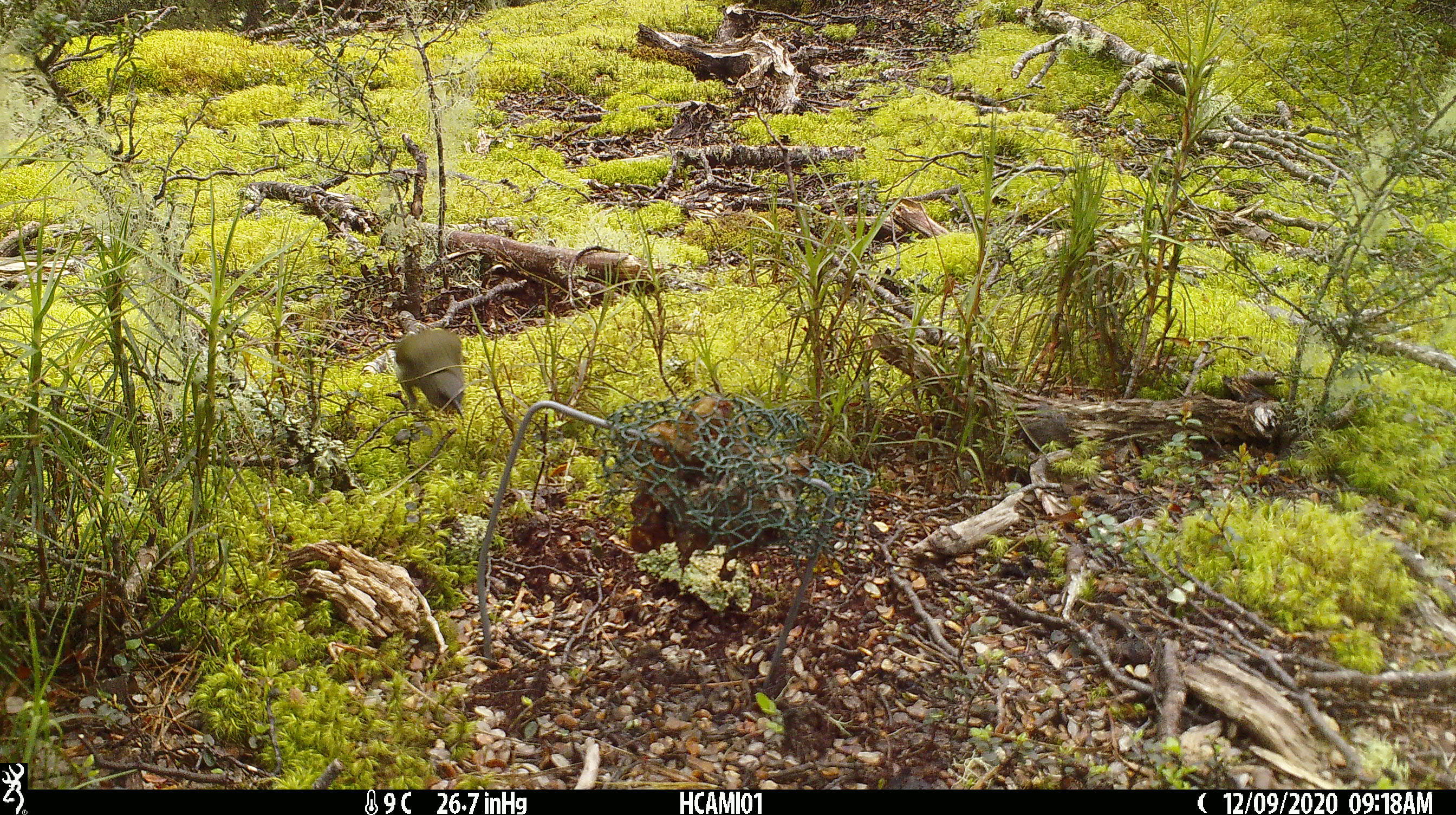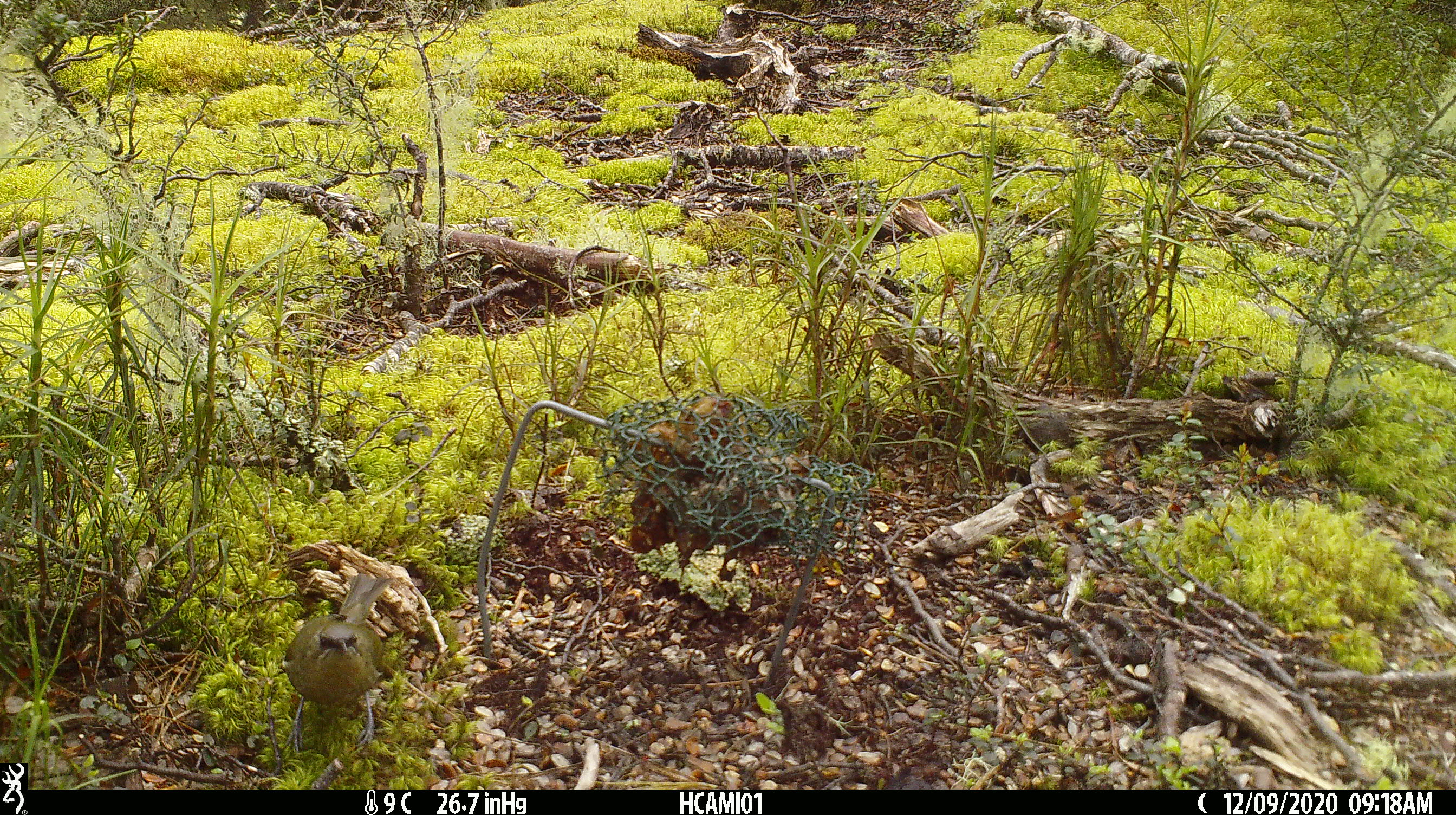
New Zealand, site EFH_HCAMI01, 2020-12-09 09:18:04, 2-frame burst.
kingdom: Animalia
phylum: Chordata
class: Aves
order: Passeriformes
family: Meliphagidae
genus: Anthornis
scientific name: Anthornis melanura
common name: new zealand bellbird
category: bellbird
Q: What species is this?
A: Bellbird (new zealand bellbird) (Anthornis melanura).